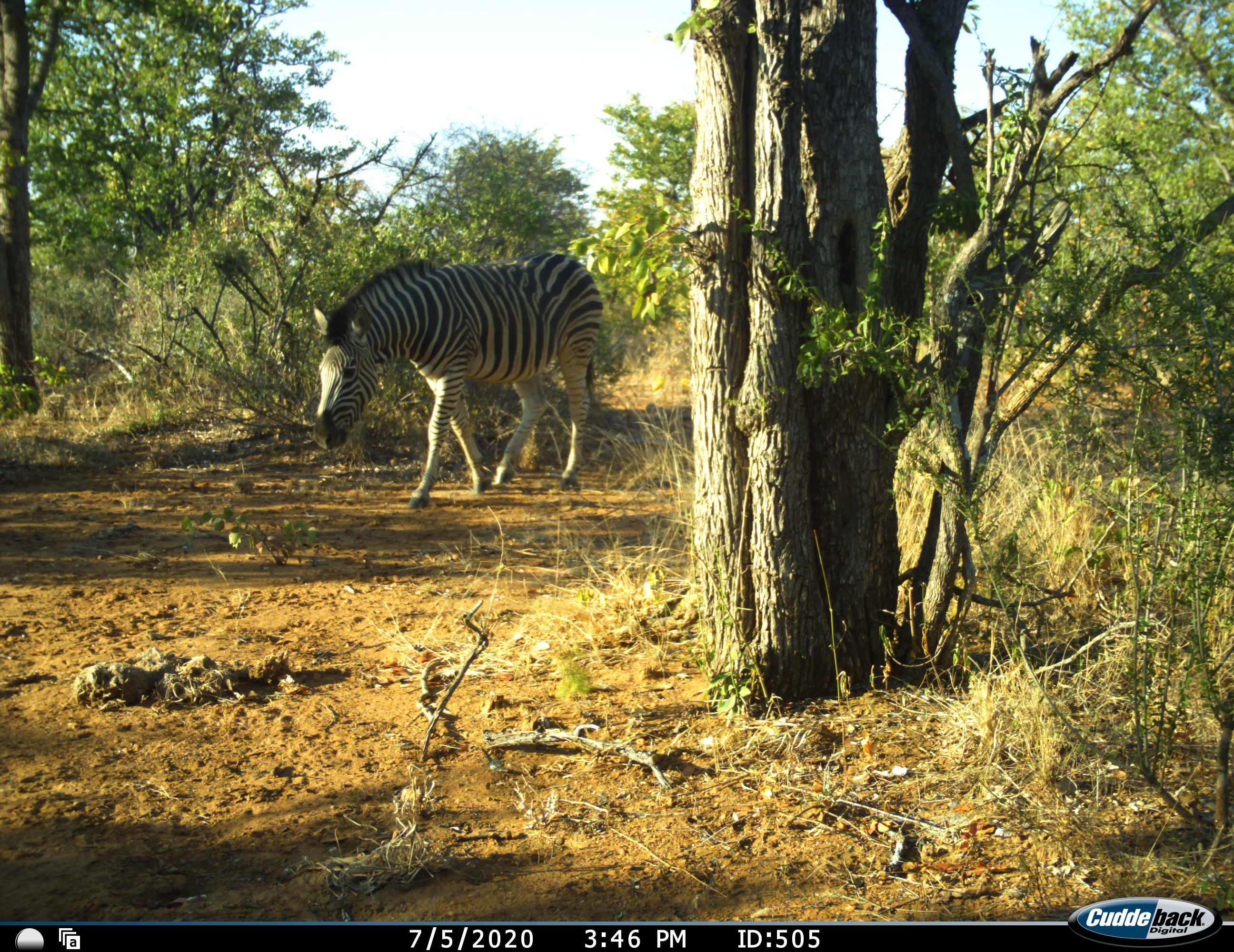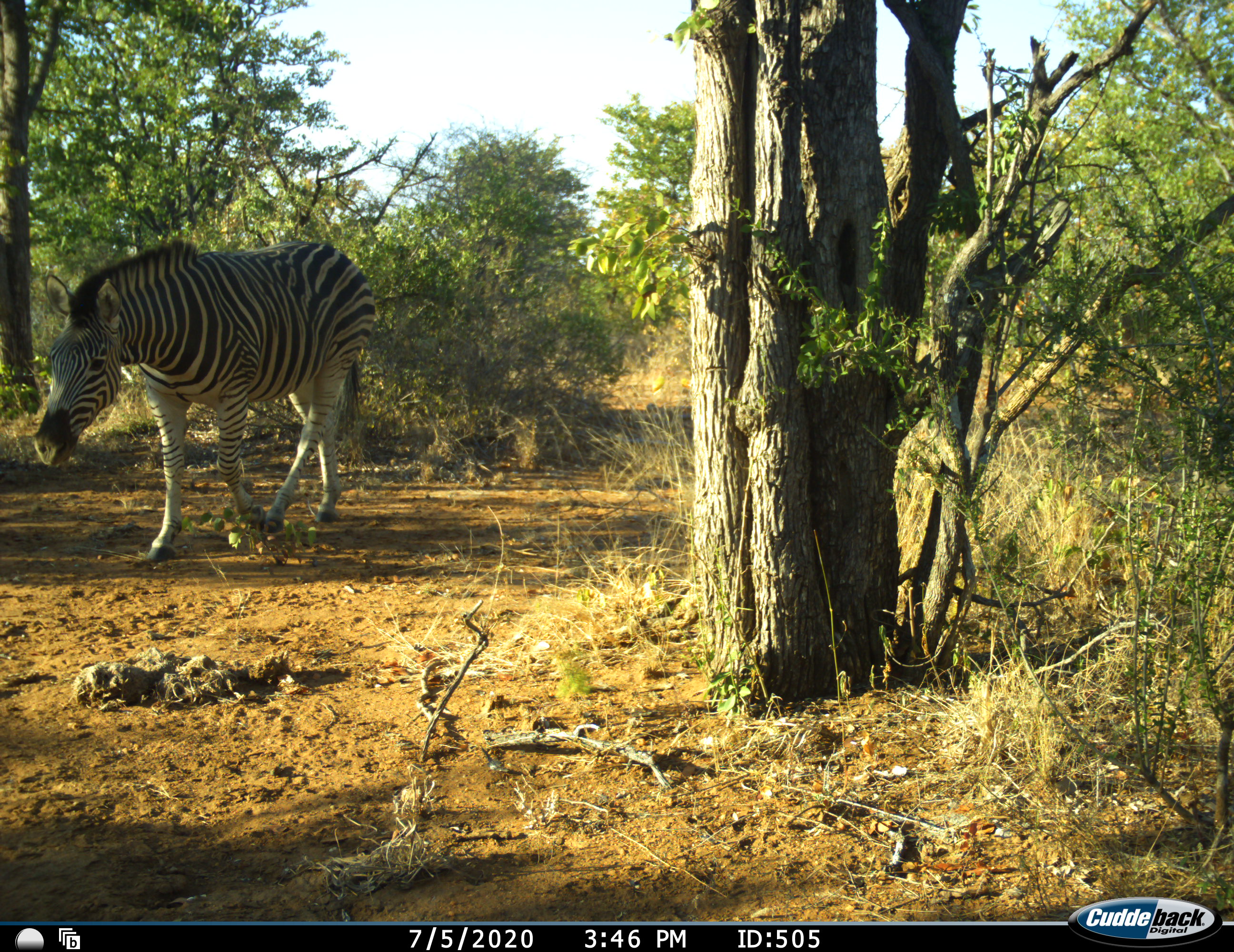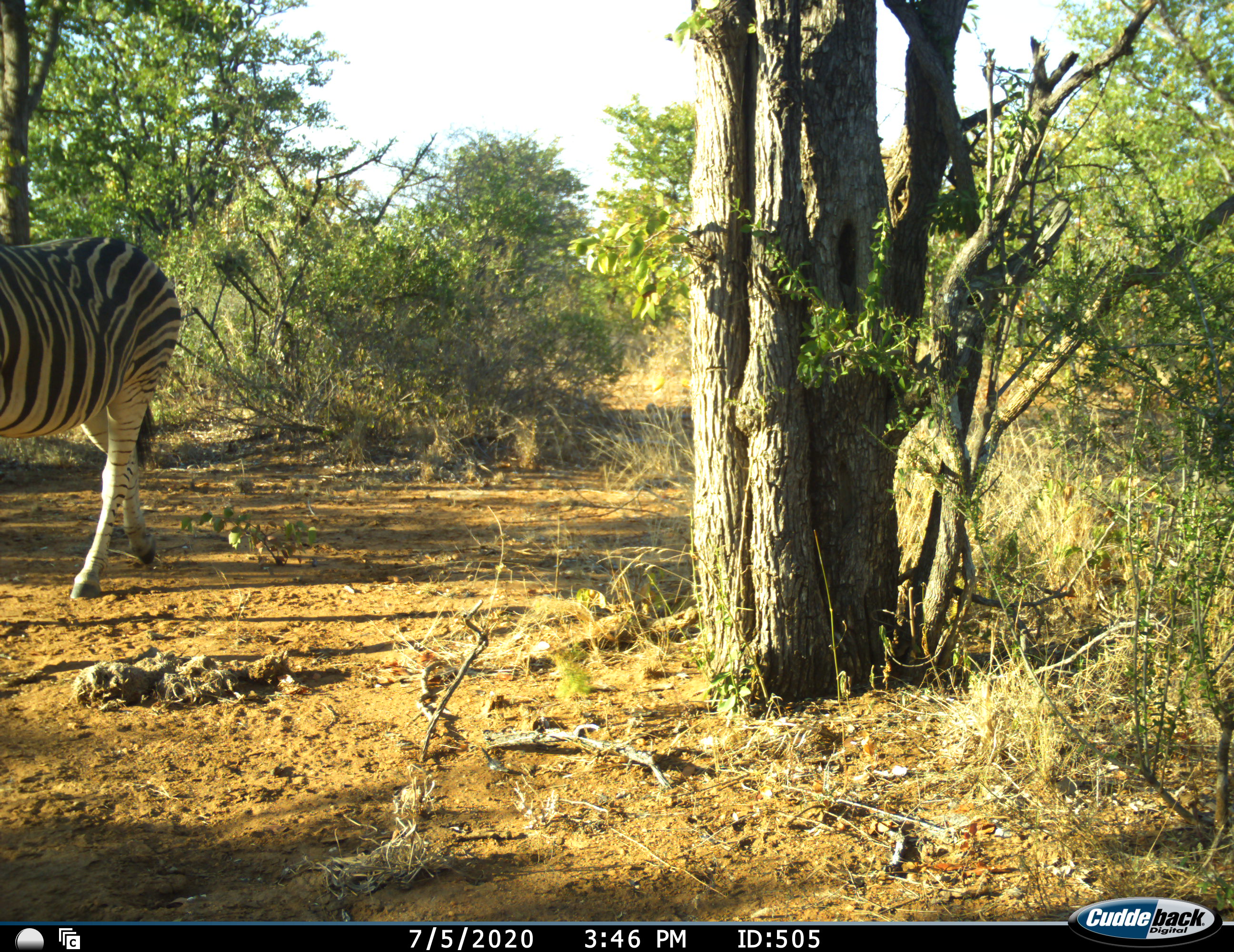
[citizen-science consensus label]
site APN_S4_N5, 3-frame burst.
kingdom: Animalia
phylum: Chordata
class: Mammalia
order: Perissodactyla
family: Equidae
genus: Equus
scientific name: Equus quagga burchellii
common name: burchell's zebra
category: zebraburchells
Zebraburchells (burchell's zebra) (Equus quagga burchellii), count 1. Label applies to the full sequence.